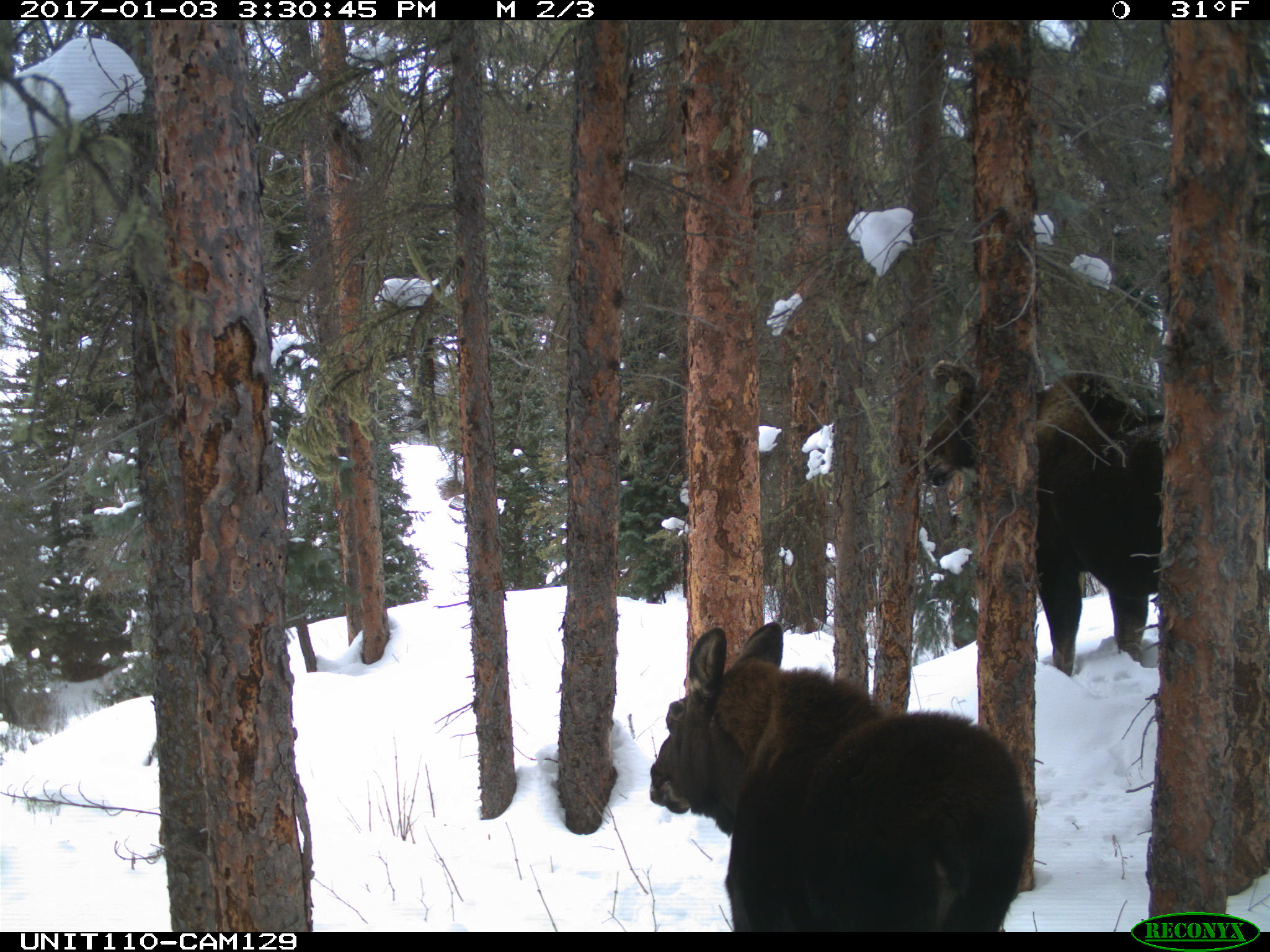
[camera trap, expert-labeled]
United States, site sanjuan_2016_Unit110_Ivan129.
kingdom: Animalia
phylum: Chordata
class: Mammalia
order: Artiodactyla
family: Cervidae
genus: Alces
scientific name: Alces alces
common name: moose